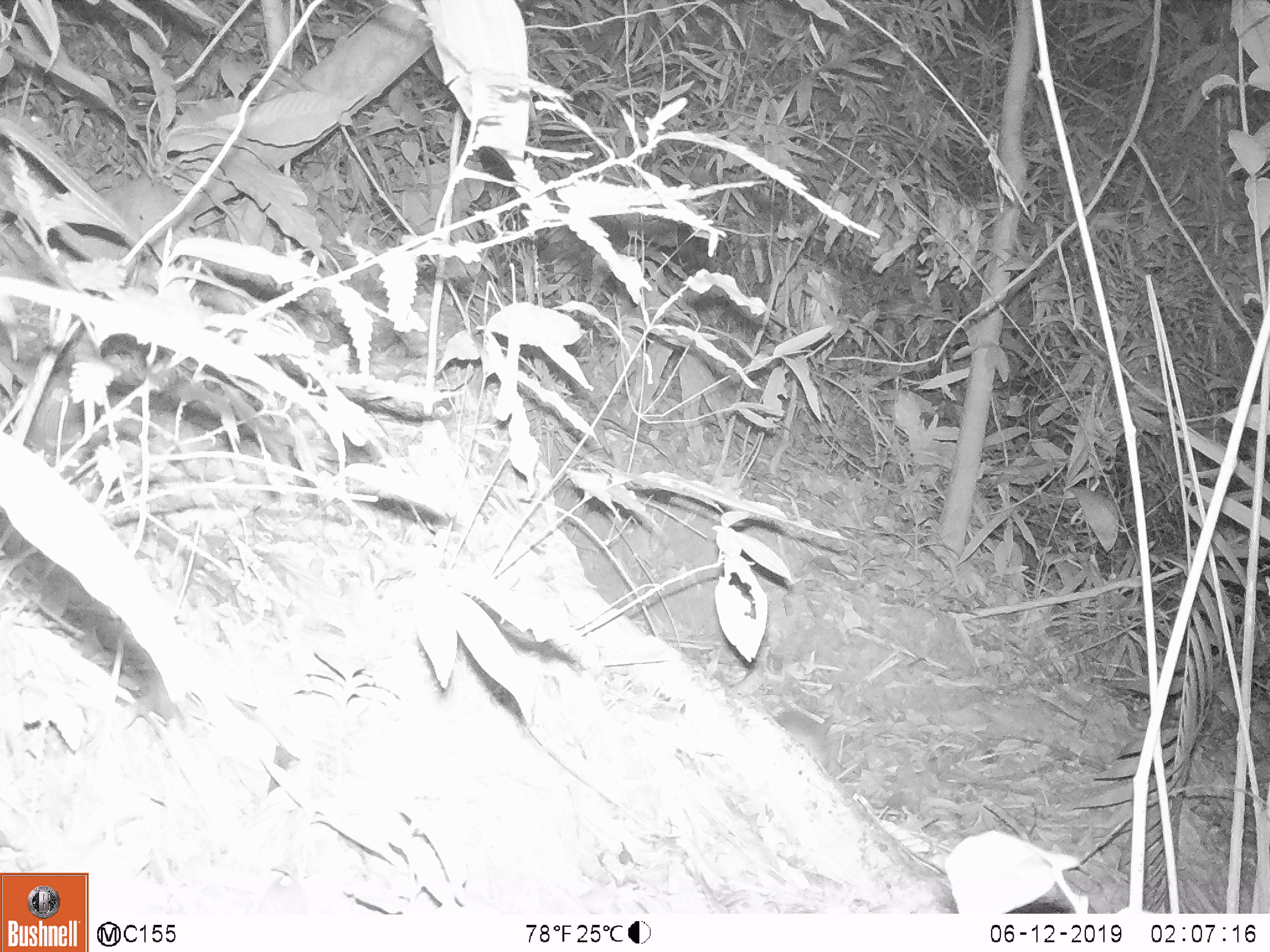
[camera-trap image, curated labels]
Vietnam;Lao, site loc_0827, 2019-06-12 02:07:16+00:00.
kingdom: Animalia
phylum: Chordata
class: Mammalia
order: Rodentia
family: Muridae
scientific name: Muridae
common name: old-world mice and rats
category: unidentified murid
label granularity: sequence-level